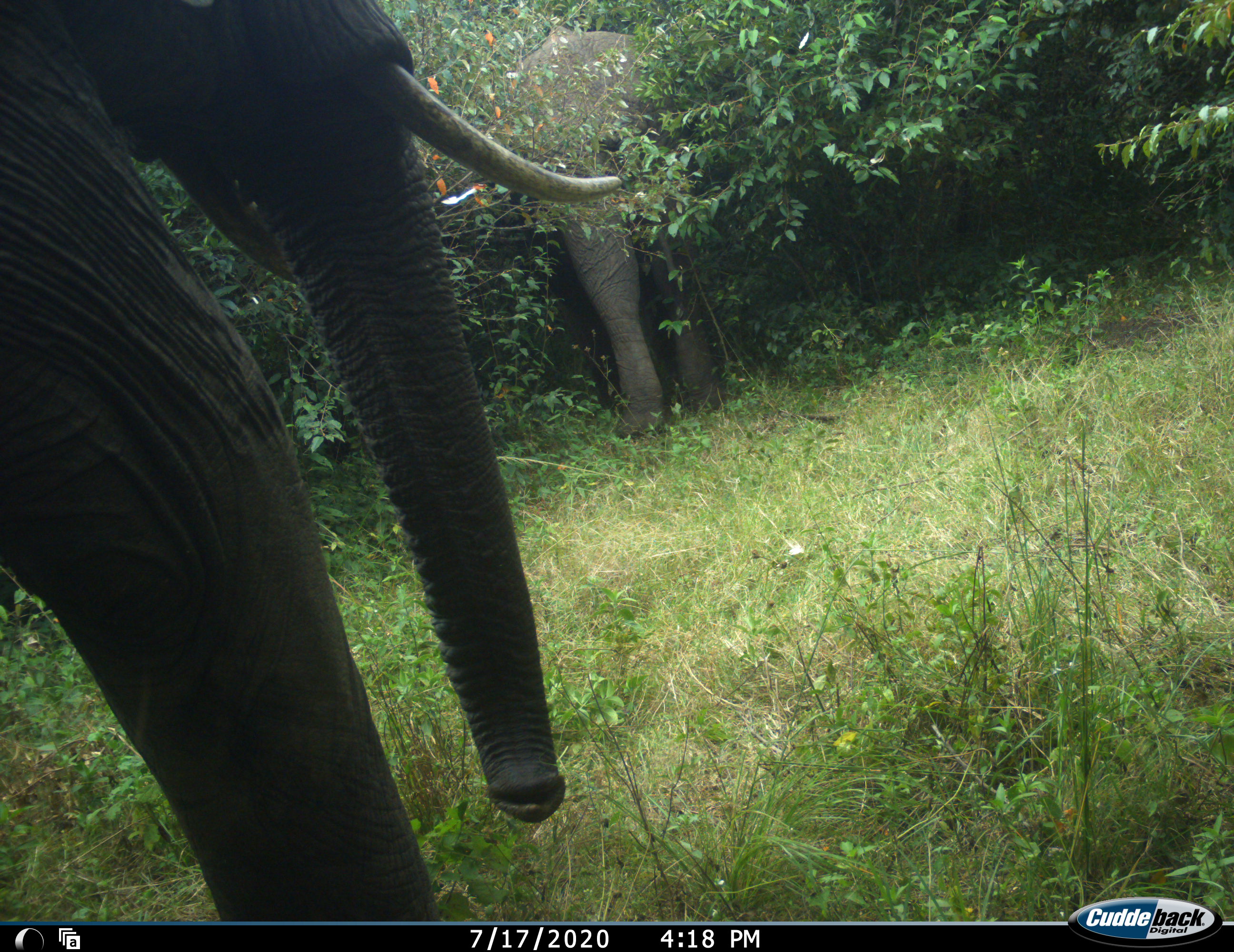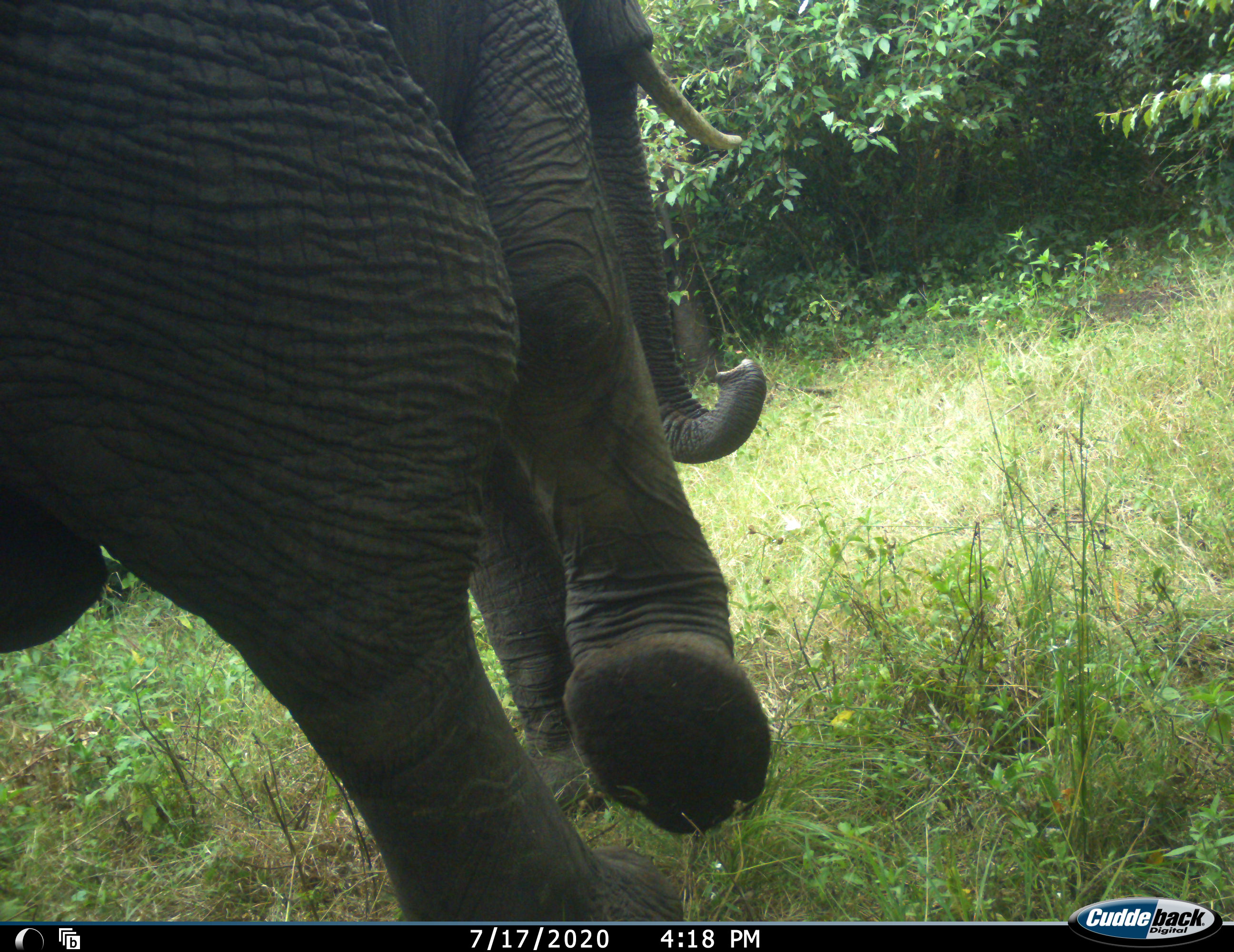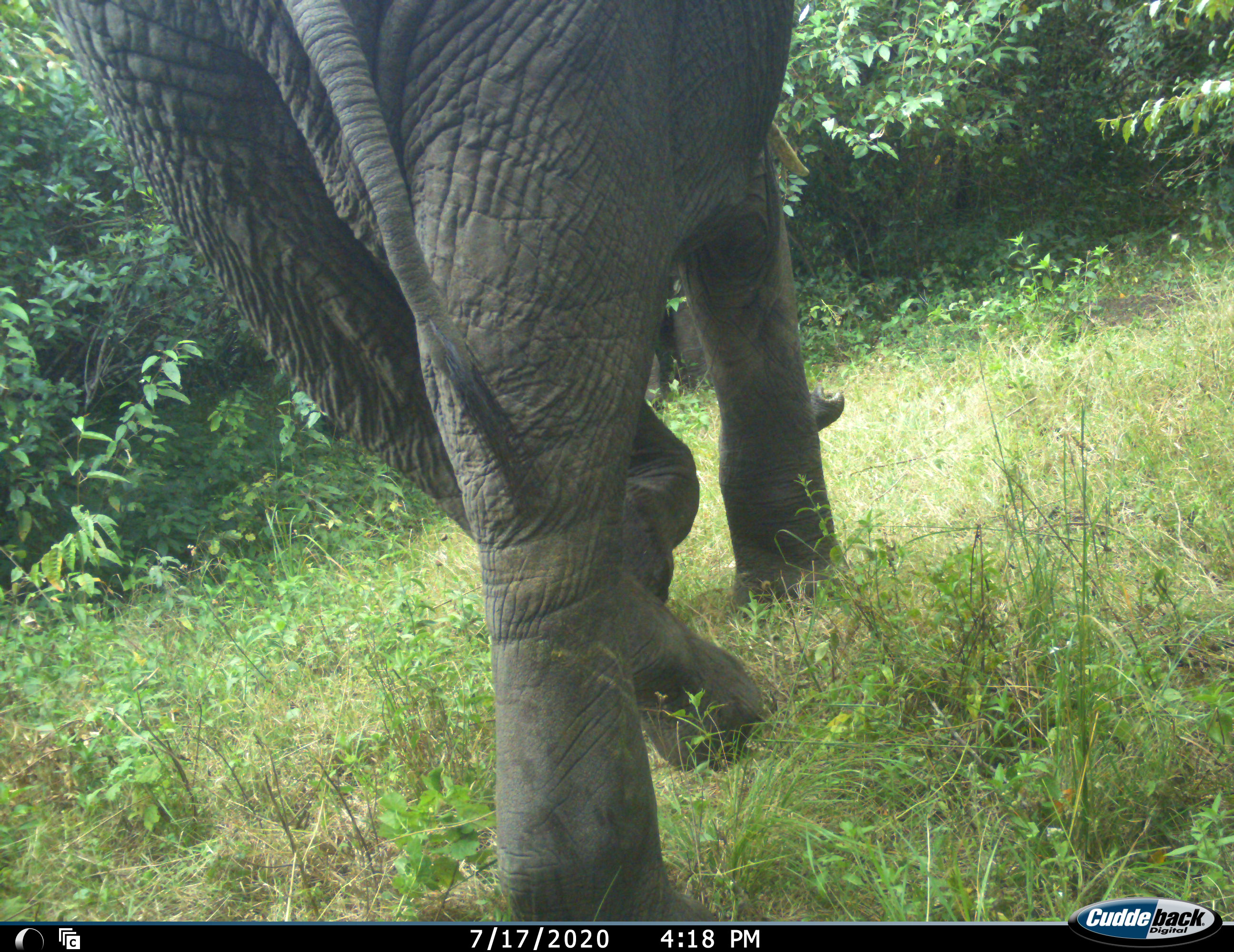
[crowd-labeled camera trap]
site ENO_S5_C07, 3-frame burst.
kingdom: Animalia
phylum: Chordata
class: Mammalia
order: Proboscidea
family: Elephantidae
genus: Loxodonta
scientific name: Loxodonta africana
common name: african bush elephant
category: elephant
Elephant (african bush elephant) (Loxodonta africana), count 2. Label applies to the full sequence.